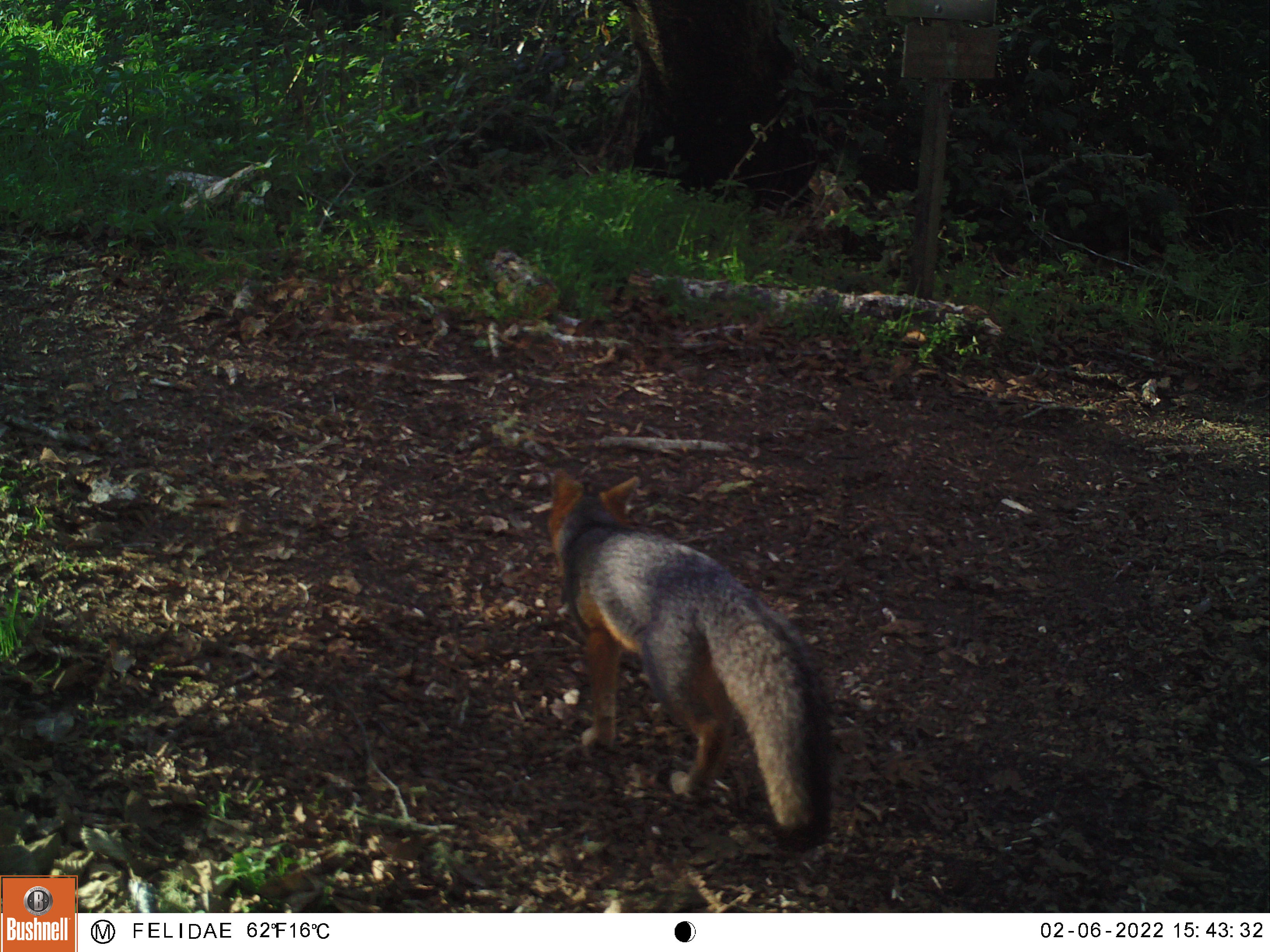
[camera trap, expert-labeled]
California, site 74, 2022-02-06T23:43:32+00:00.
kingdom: Animalia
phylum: Chordata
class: Mammalia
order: Carnivora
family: Canidae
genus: Urocyon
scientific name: Urocyon cinereoargenteus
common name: gray fox